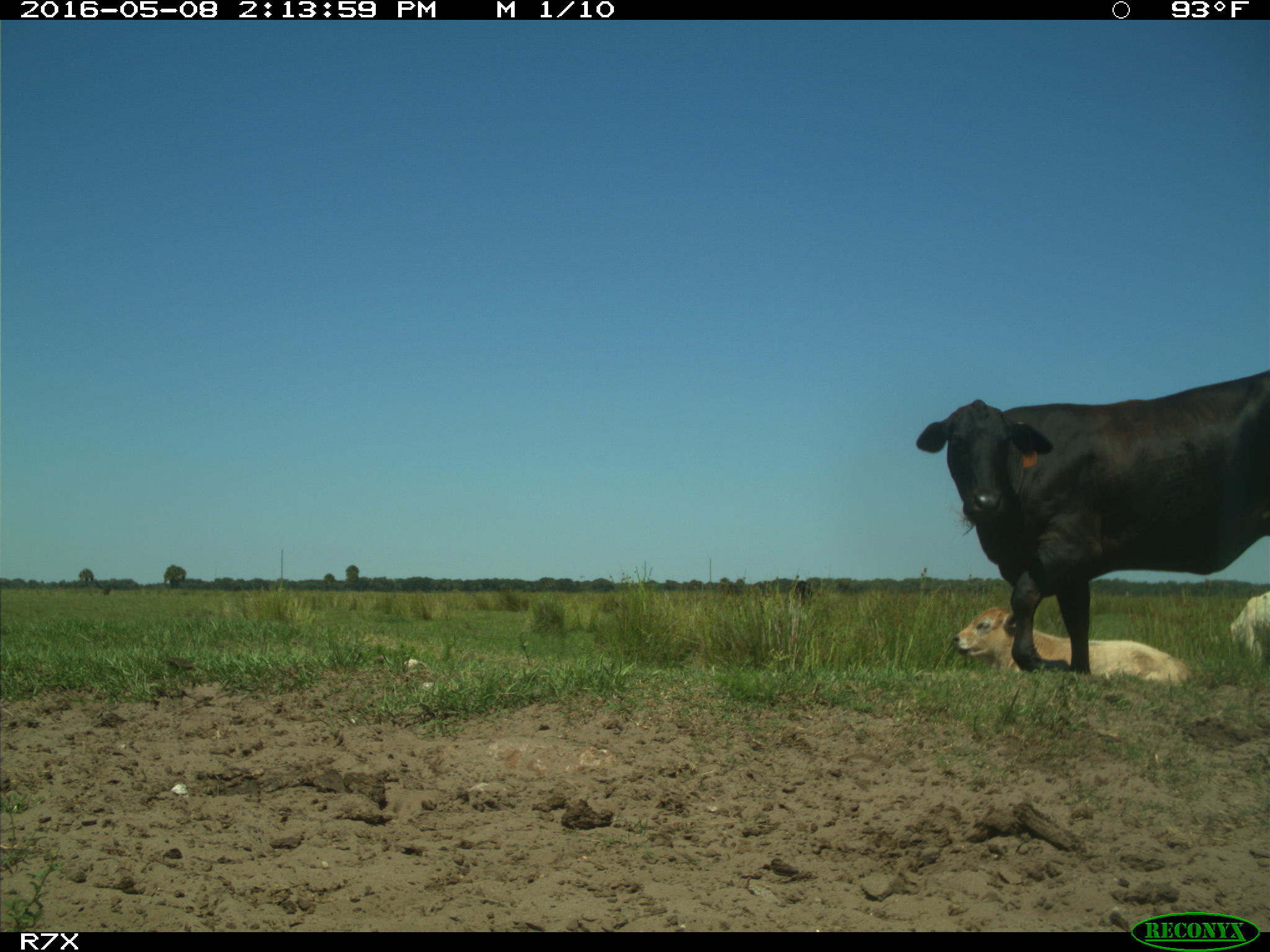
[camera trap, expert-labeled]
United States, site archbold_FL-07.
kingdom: Animalia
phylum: Chordata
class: Mammalia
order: Artiodactyla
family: Bovidae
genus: Bos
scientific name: Bos taurus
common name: domestic cow